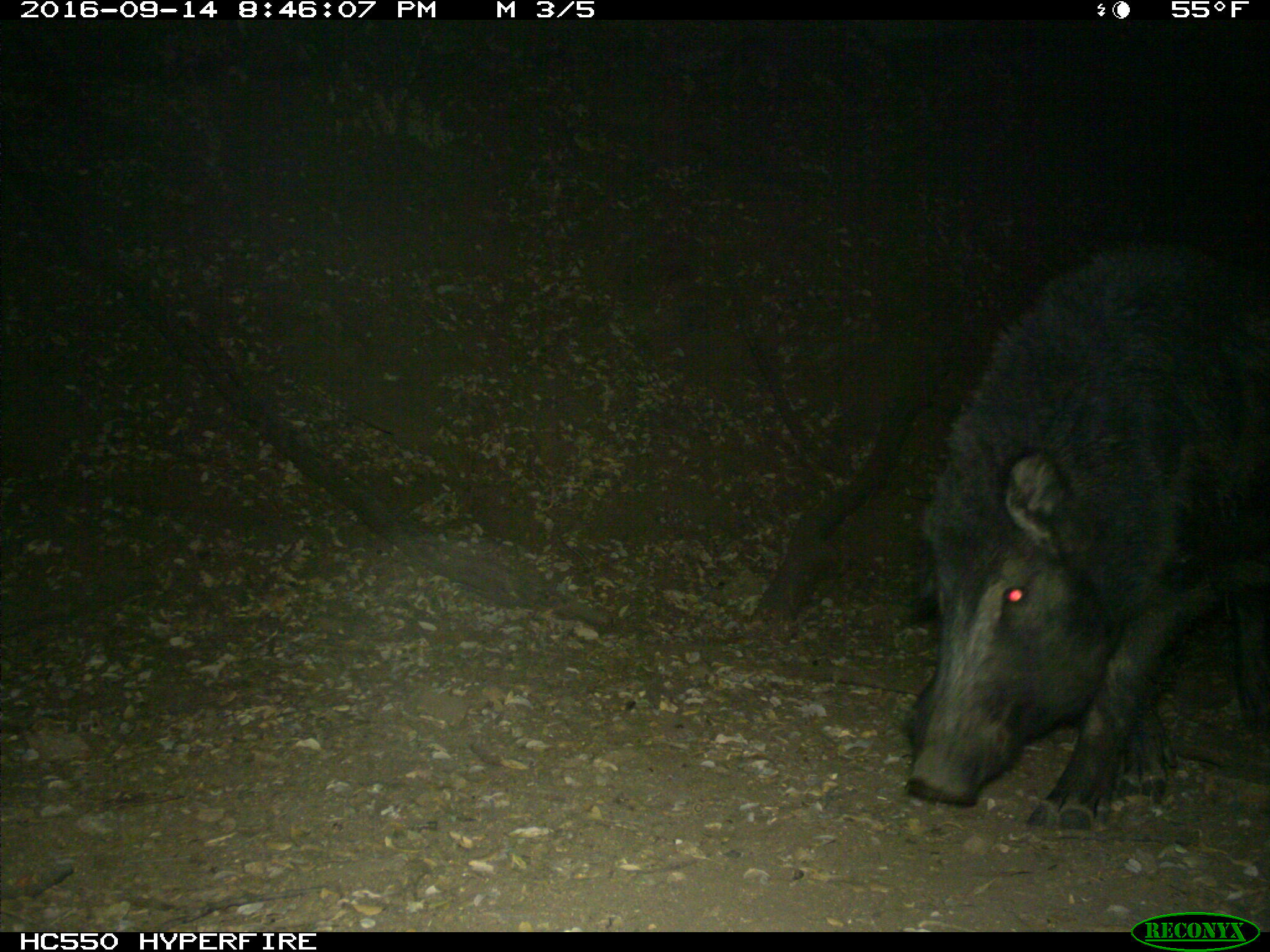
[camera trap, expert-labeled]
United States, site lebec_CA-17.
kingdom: Animalia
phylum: Chordata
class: Mammalia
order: Artiodactyla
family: Suidae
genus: Sus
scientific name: Sus scrofa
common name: wild boar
Sus scrofa (wild boar).